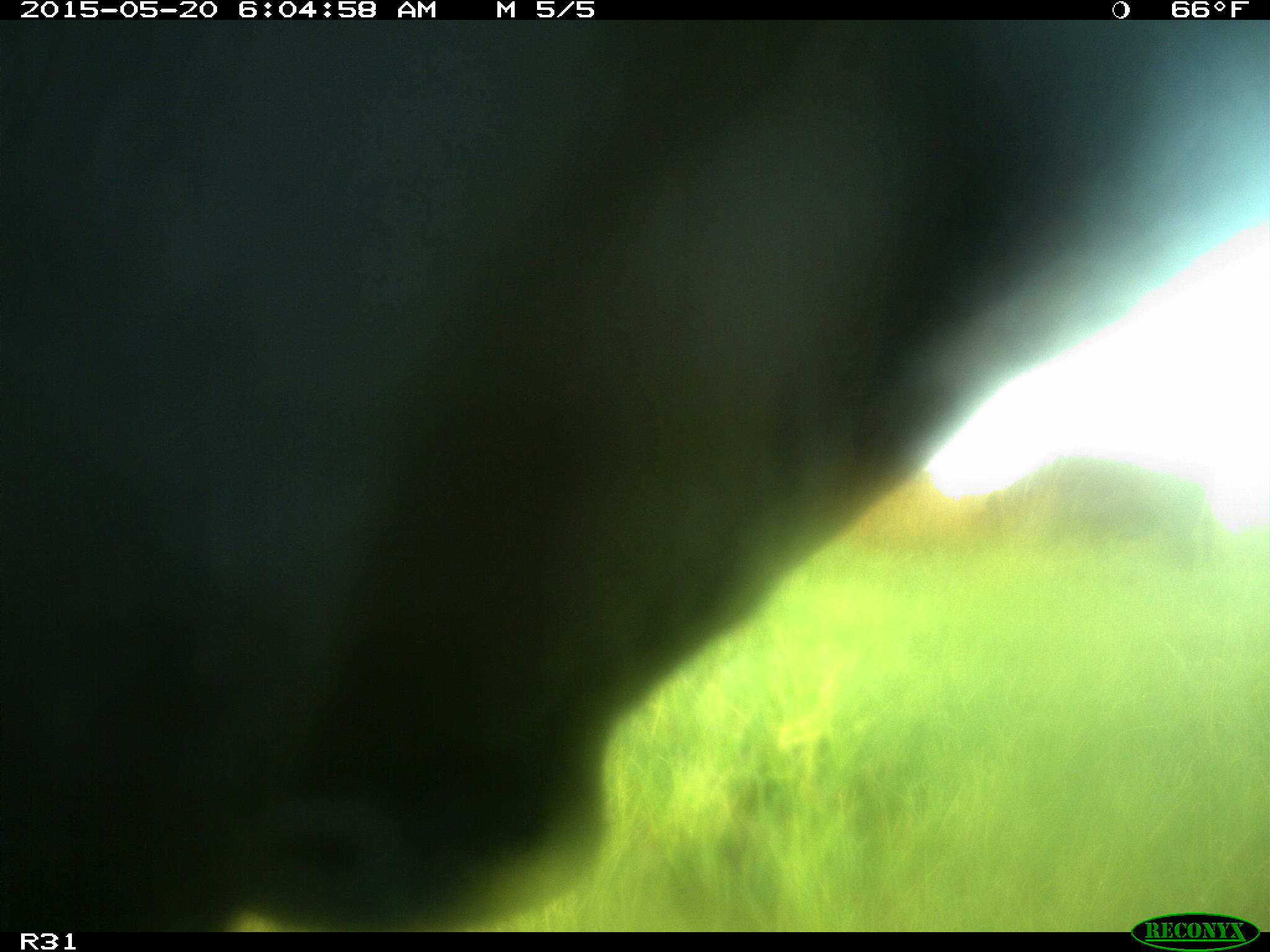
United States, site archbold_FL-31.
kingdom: Animalia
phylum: Chordata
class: Mammalia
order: Artiodactyla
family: Bovidae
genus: Bos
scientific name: Bos taurus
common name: domestic cow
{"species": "Bos taurus (domestic cow)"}